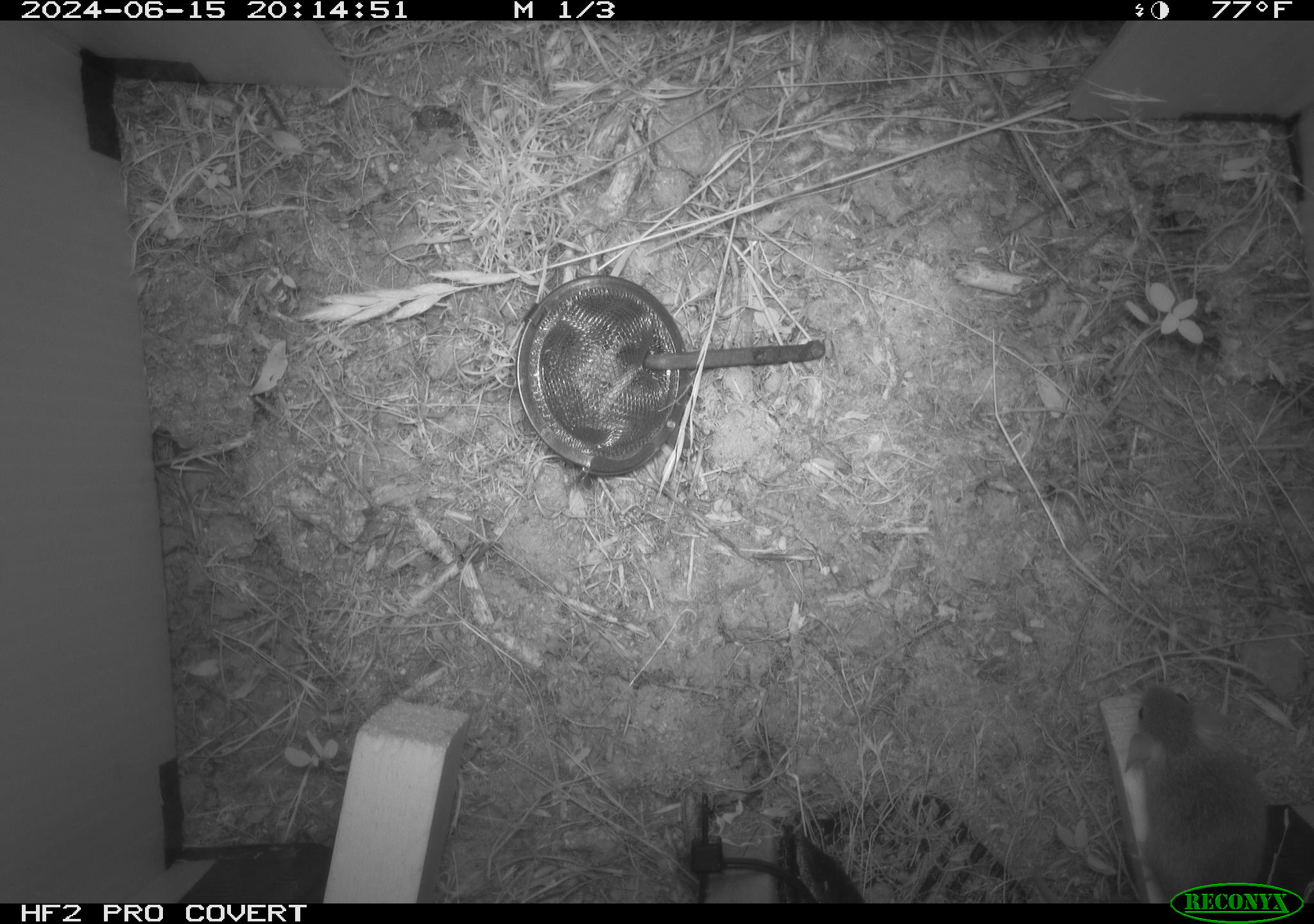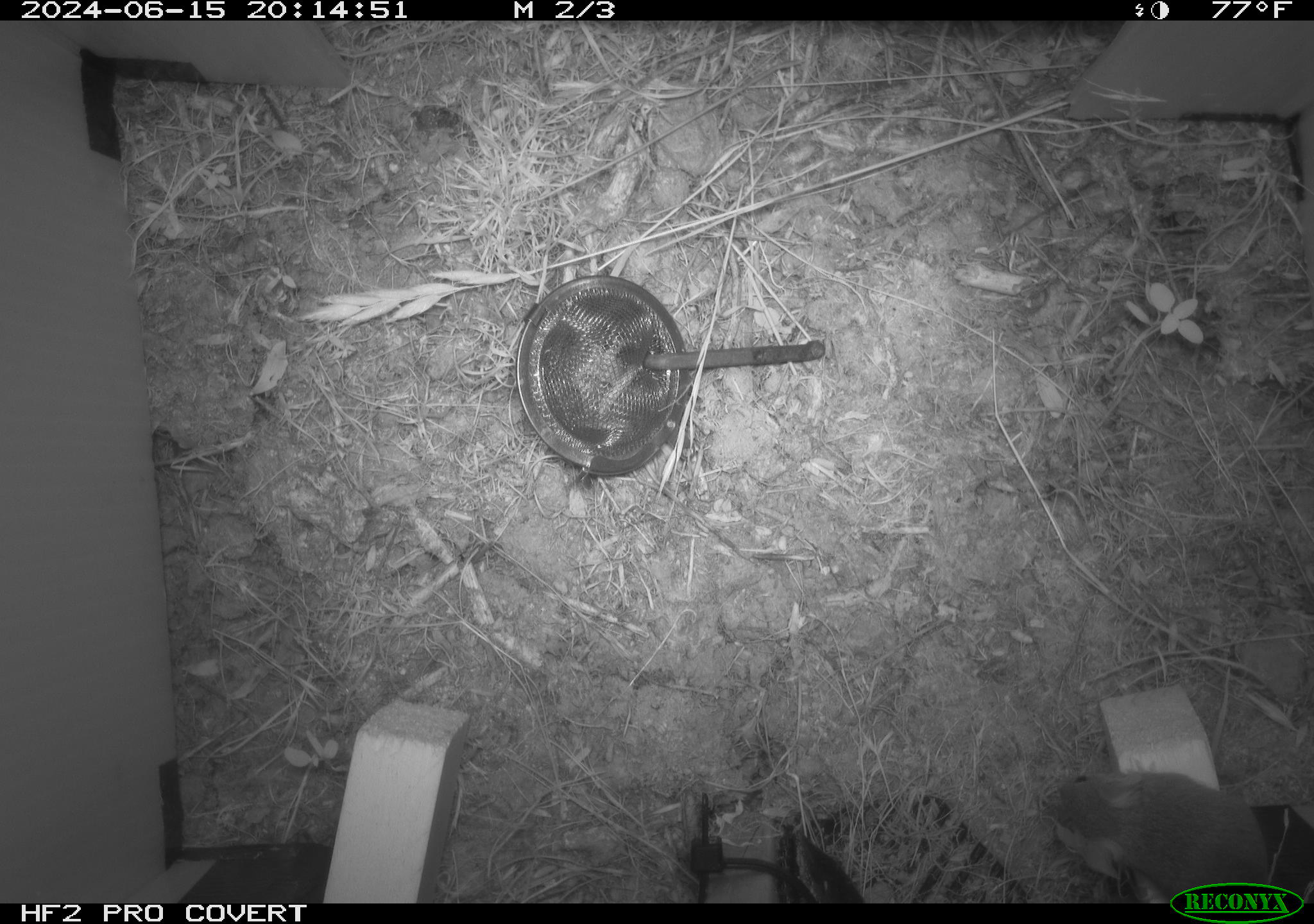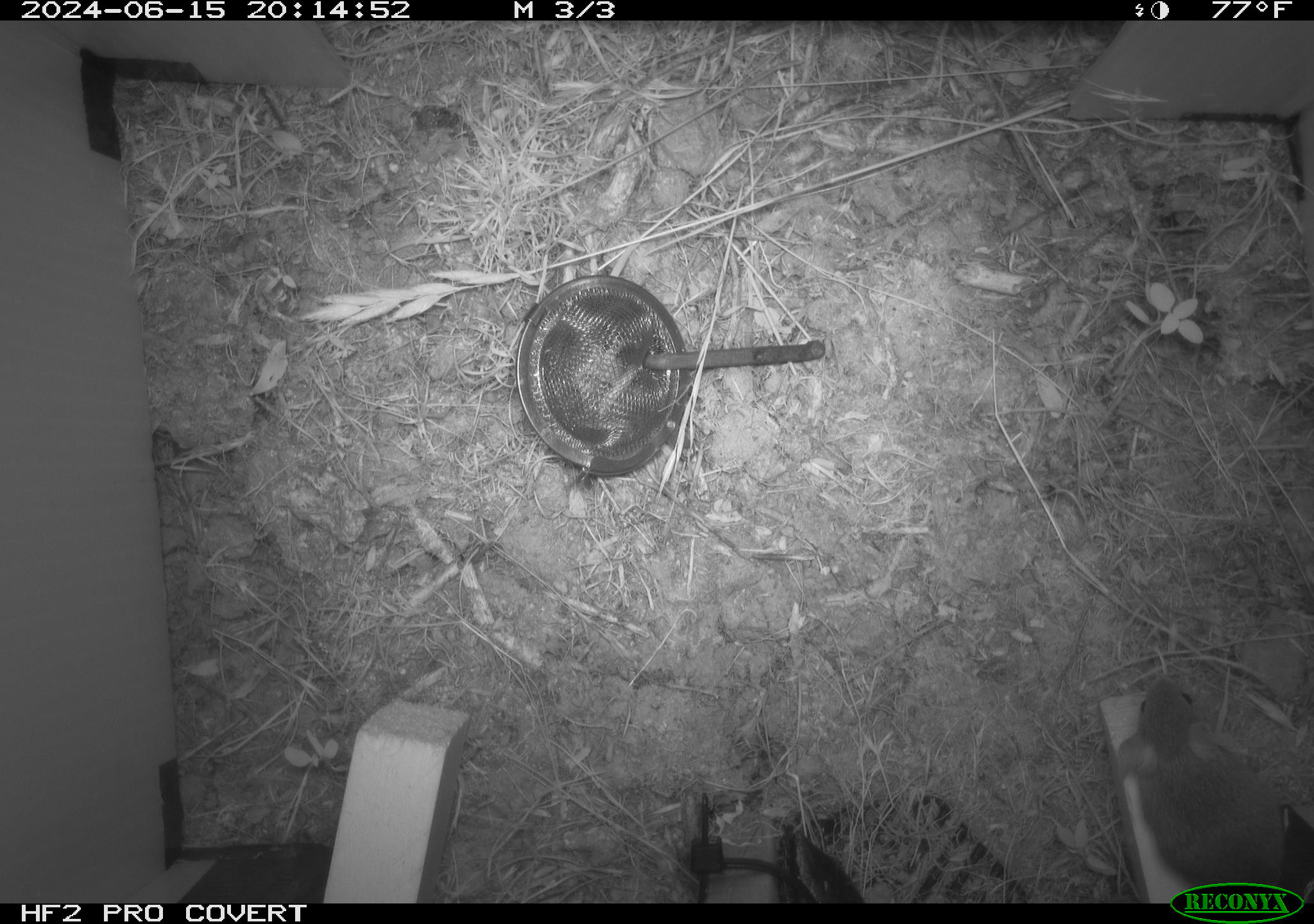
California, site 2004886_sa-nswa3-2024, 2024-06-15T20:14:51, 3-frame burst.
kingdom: Animalia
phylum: Chordata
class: Mammalia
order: Rodentia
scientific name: Rodentia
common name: rodent